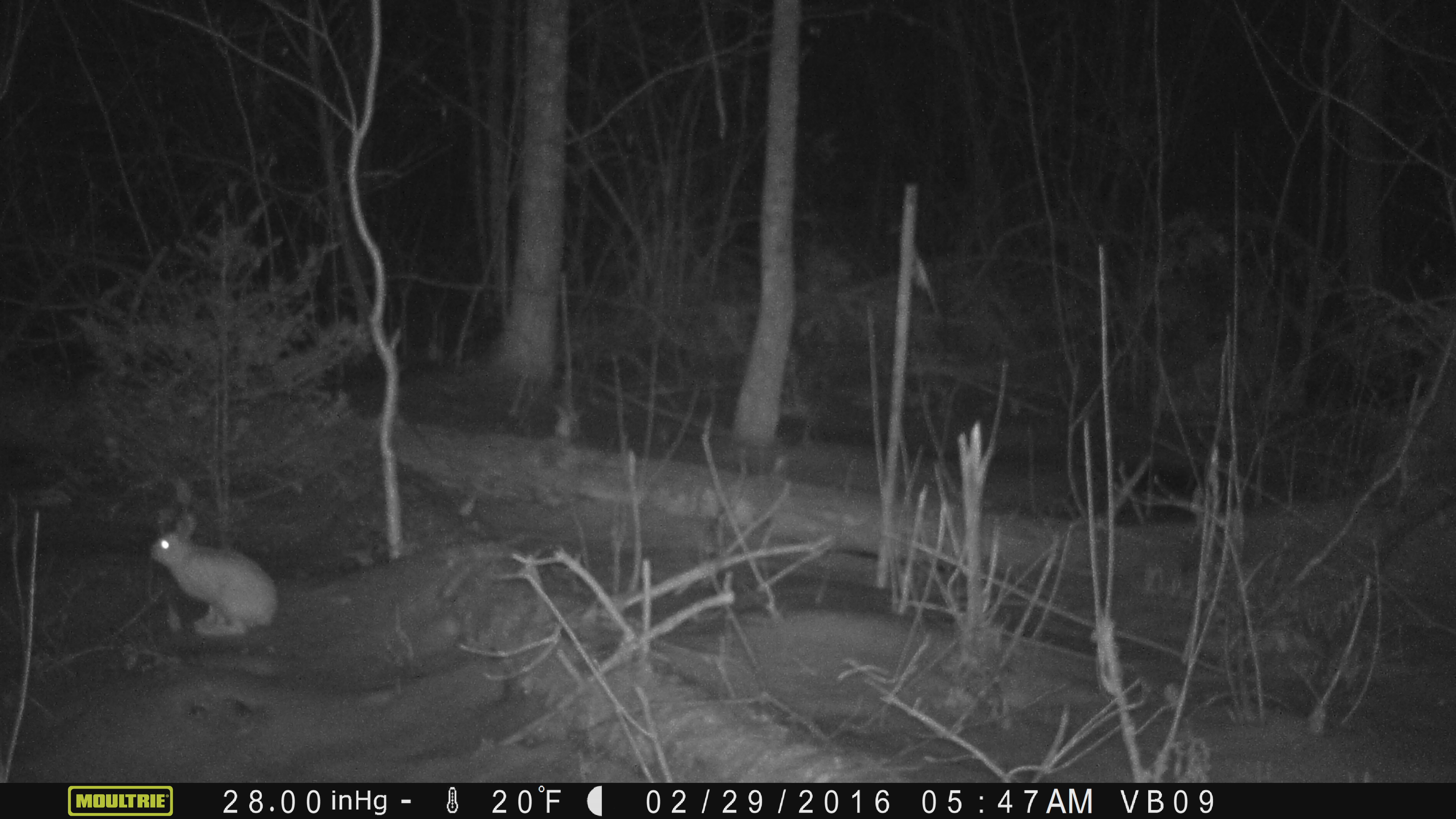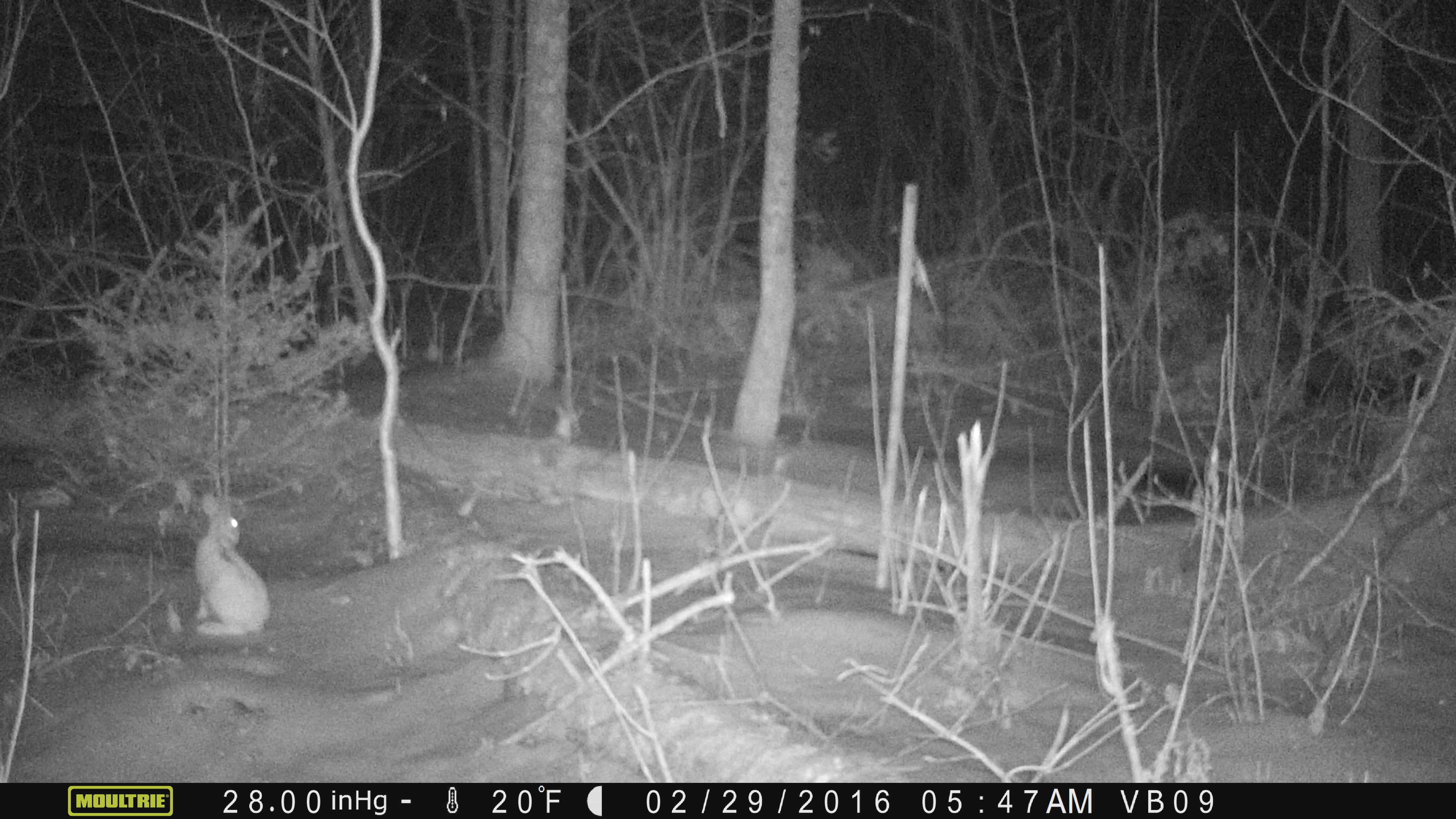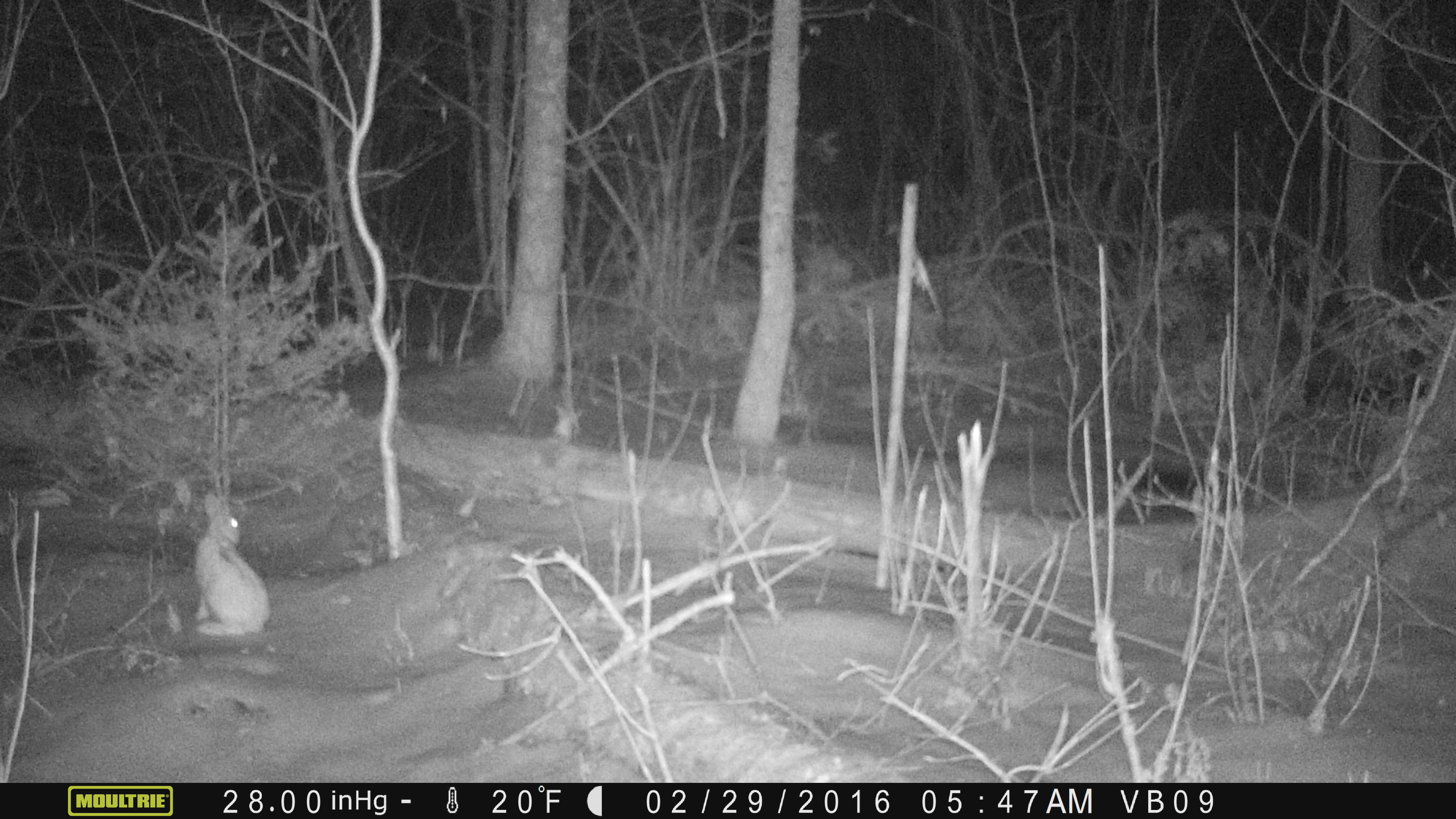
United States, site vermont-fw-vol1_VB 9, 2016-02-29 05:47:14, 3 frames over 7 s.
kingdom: Animalia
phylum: Chordata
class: Mammalia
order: Lagomorpha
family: Leporidae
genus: Lepus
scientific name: Lepus americanus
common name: snowshoe hare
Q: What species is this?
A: Snowshoe hare (Lepus americanus).